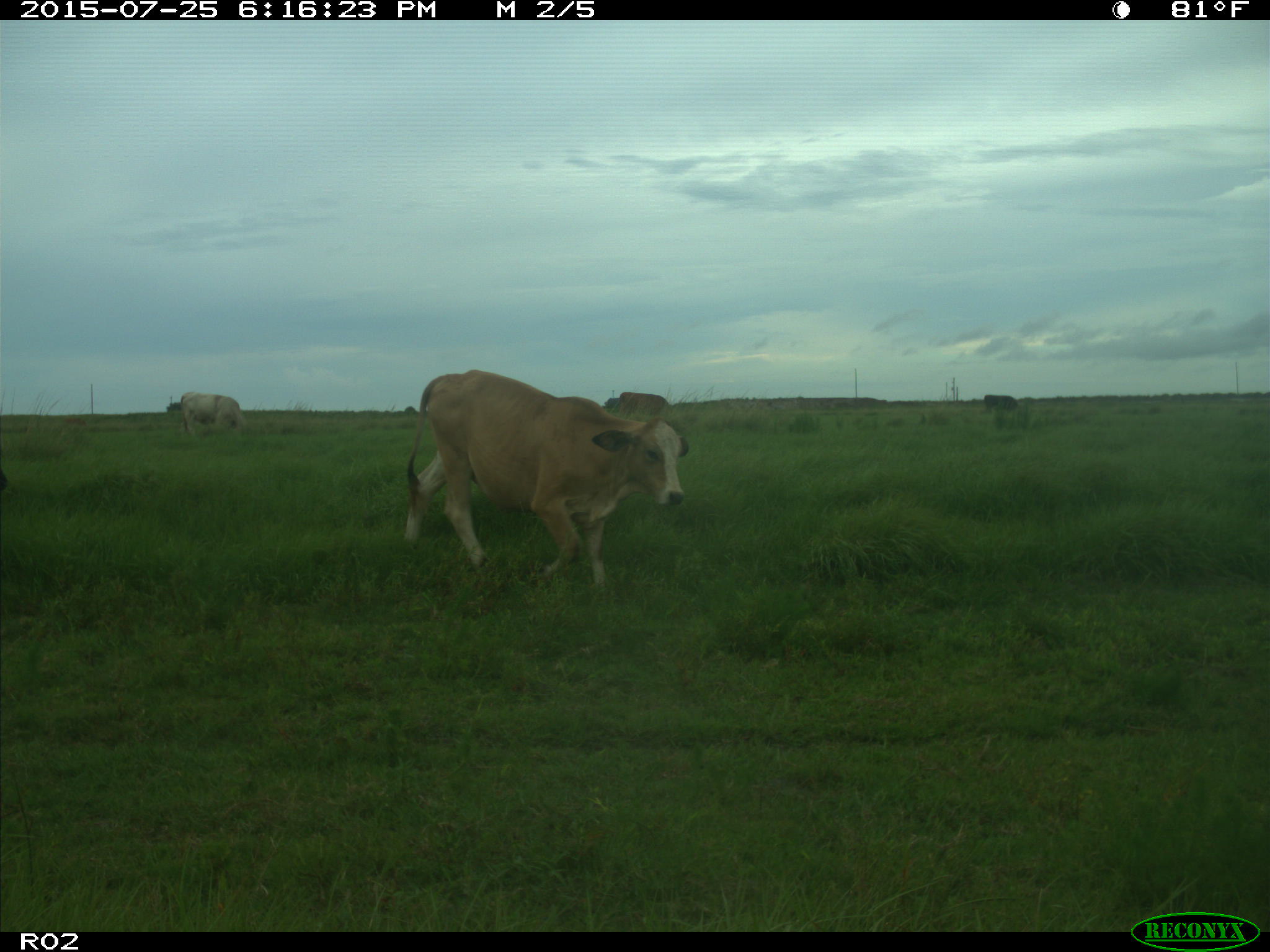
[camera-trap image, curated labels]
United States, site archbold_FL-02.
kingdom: Animalia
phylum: Chordata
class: Mammalia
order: Artiodactyla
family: Bovidae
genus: Bos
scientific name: Bos taurus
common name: domestic cow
Bos taurus (domestic cow).